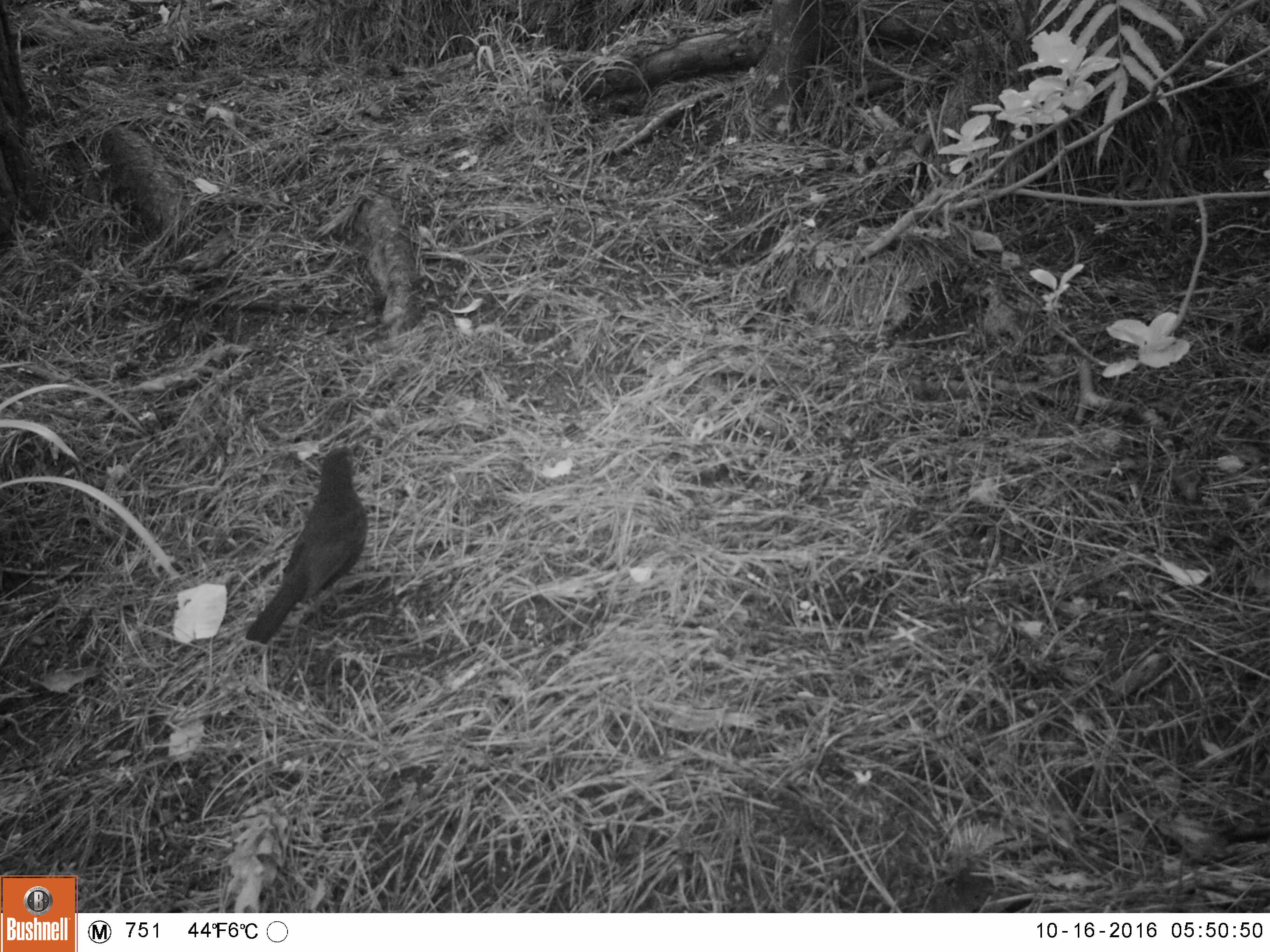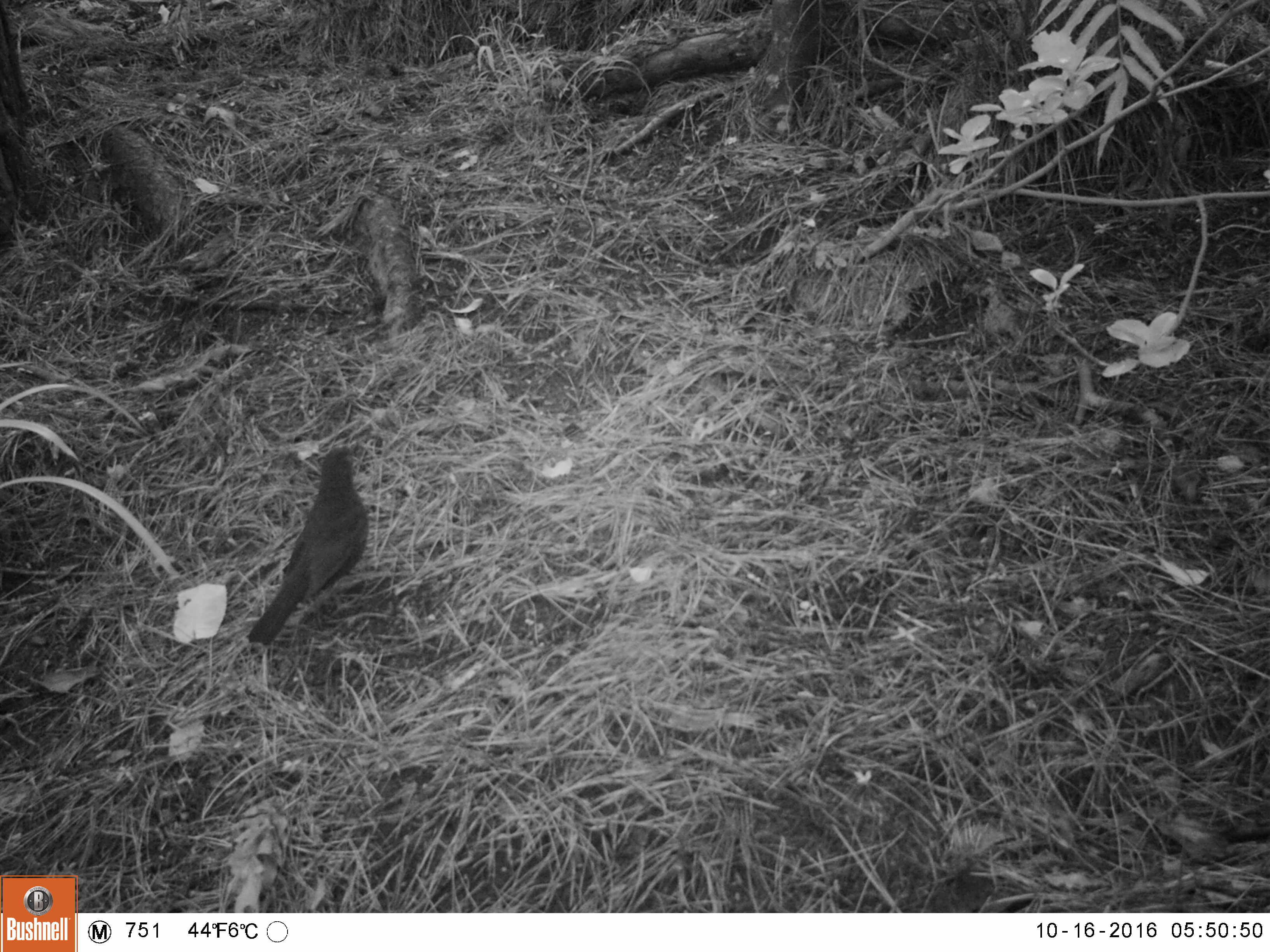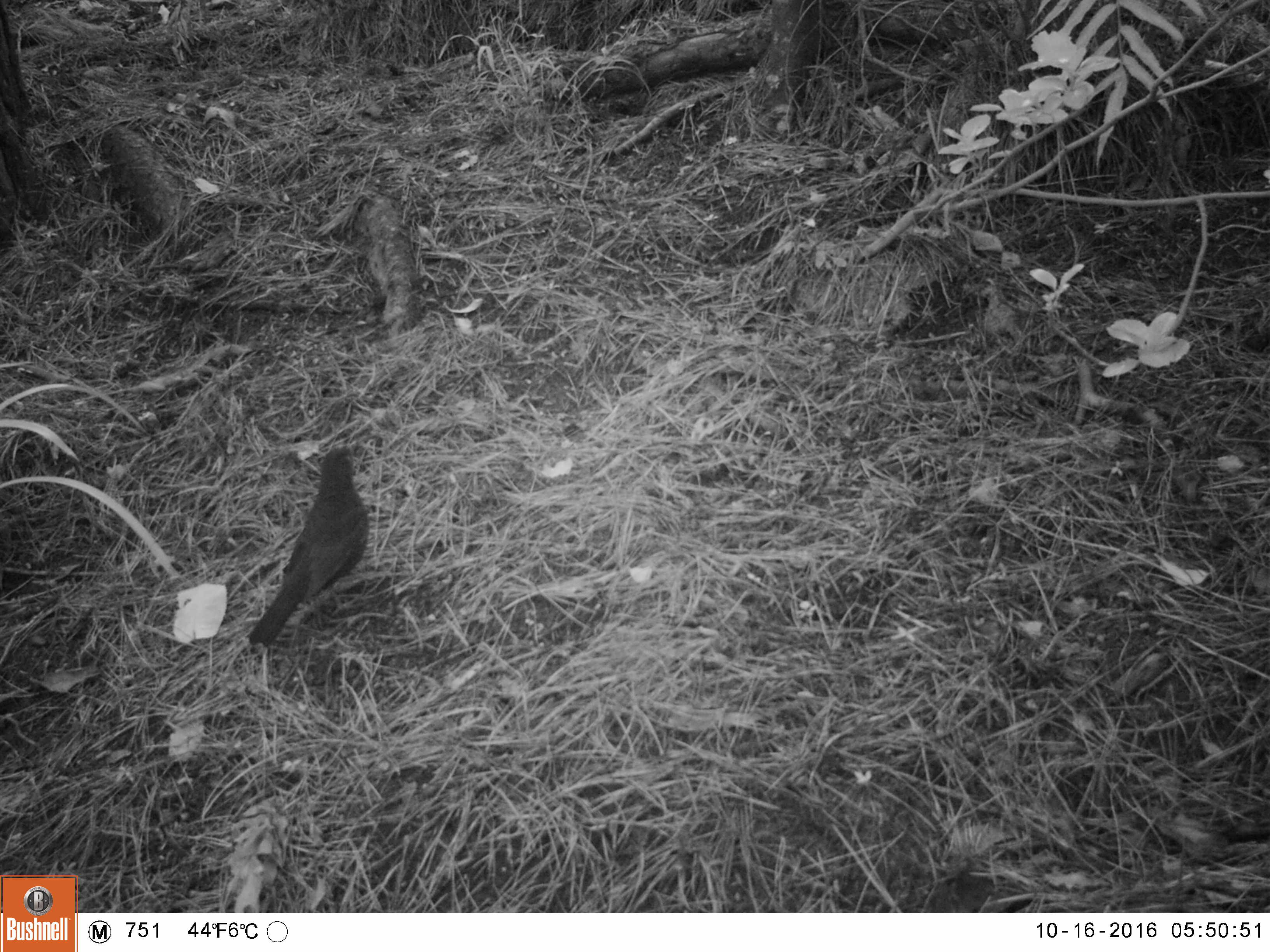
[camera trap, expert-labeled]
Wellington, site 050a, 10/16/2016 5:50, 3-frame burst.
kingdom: Animalia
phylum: Chordata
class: Aves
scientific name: Aves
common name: bird